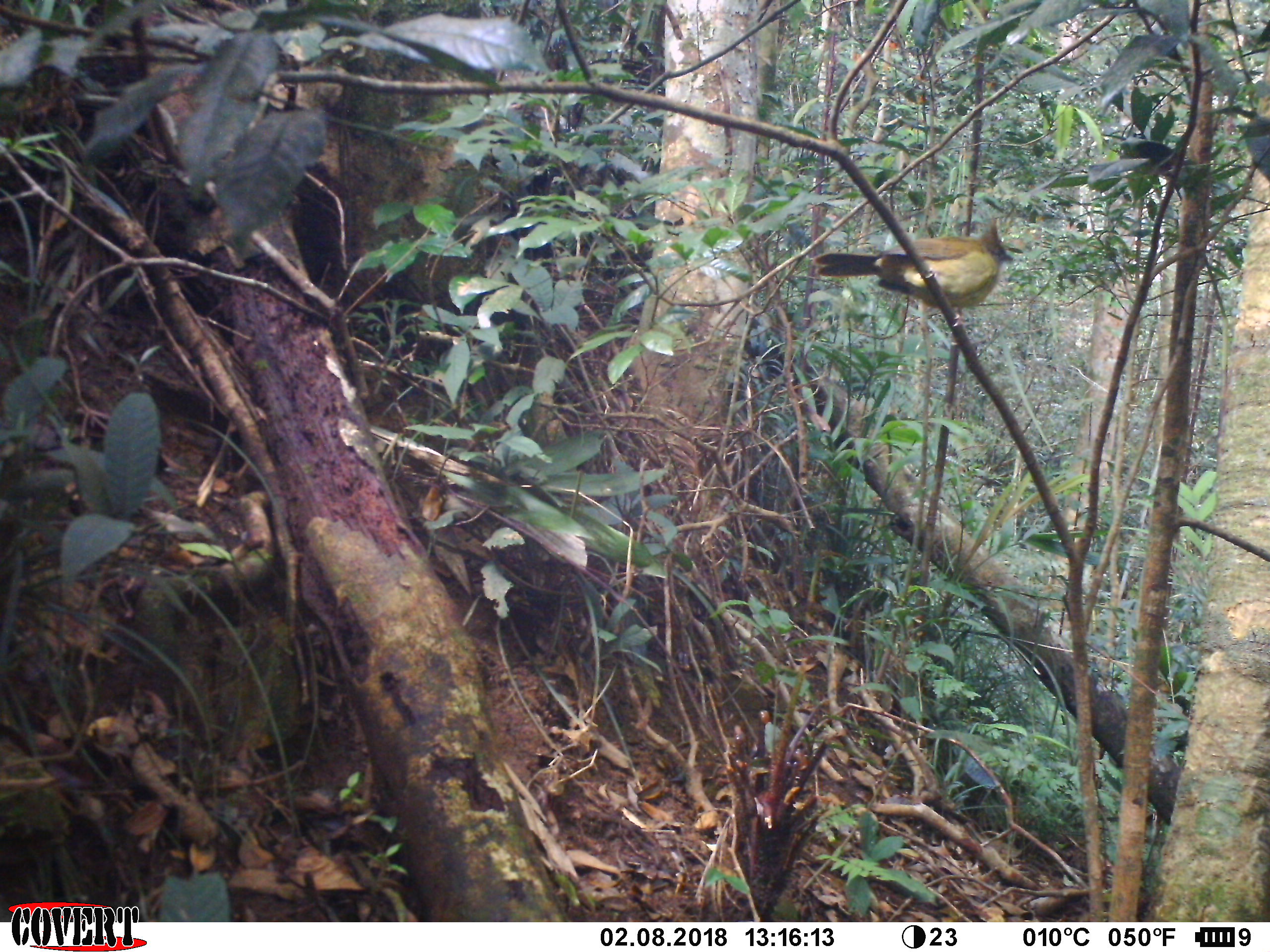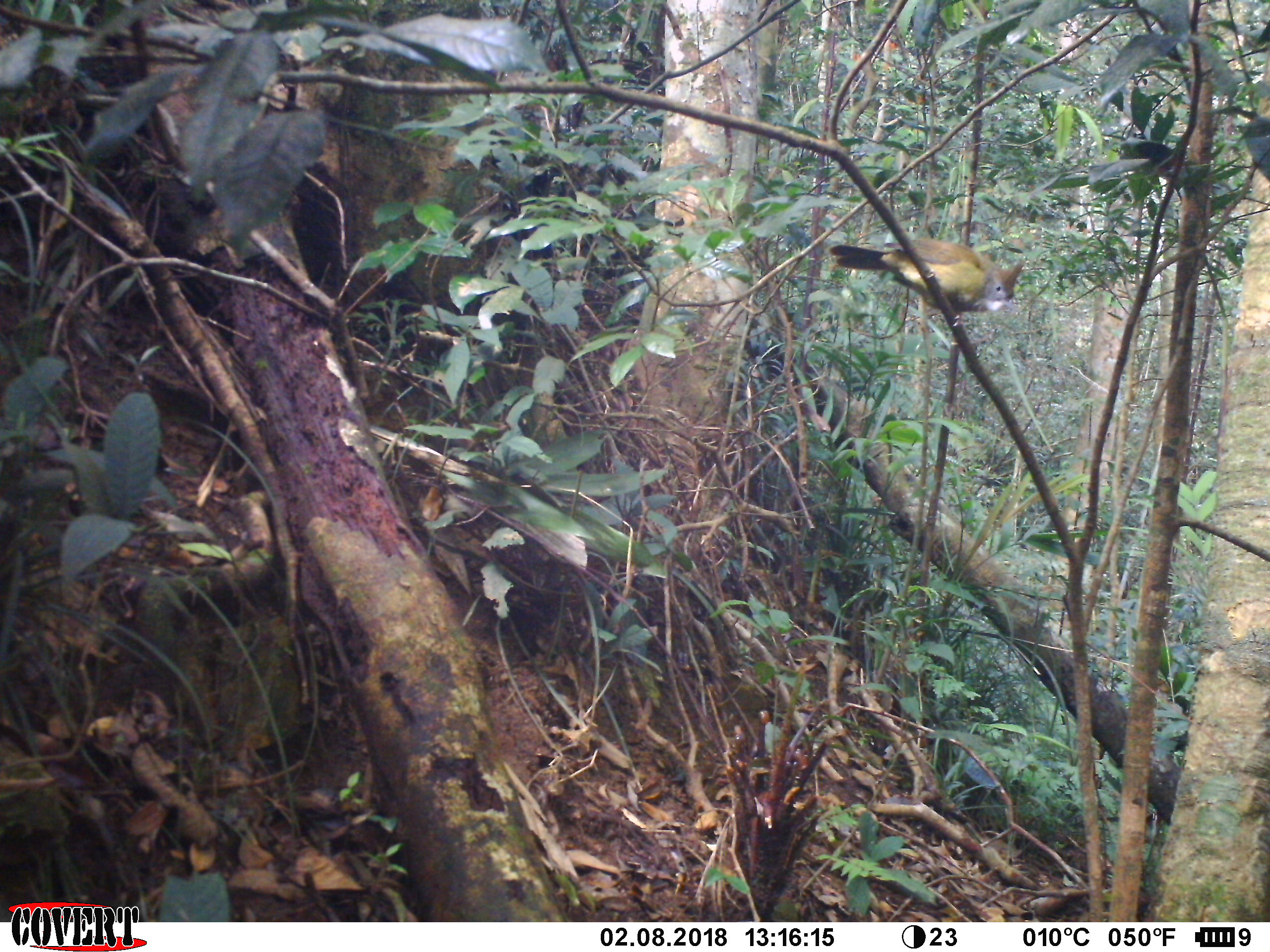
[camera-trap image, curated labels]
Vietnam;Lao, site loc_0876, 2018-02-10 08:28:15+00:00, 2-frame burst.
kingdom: Animalia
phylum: Chordata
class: Aves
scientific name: Aves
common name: bird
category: unidentified bird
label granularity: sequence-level